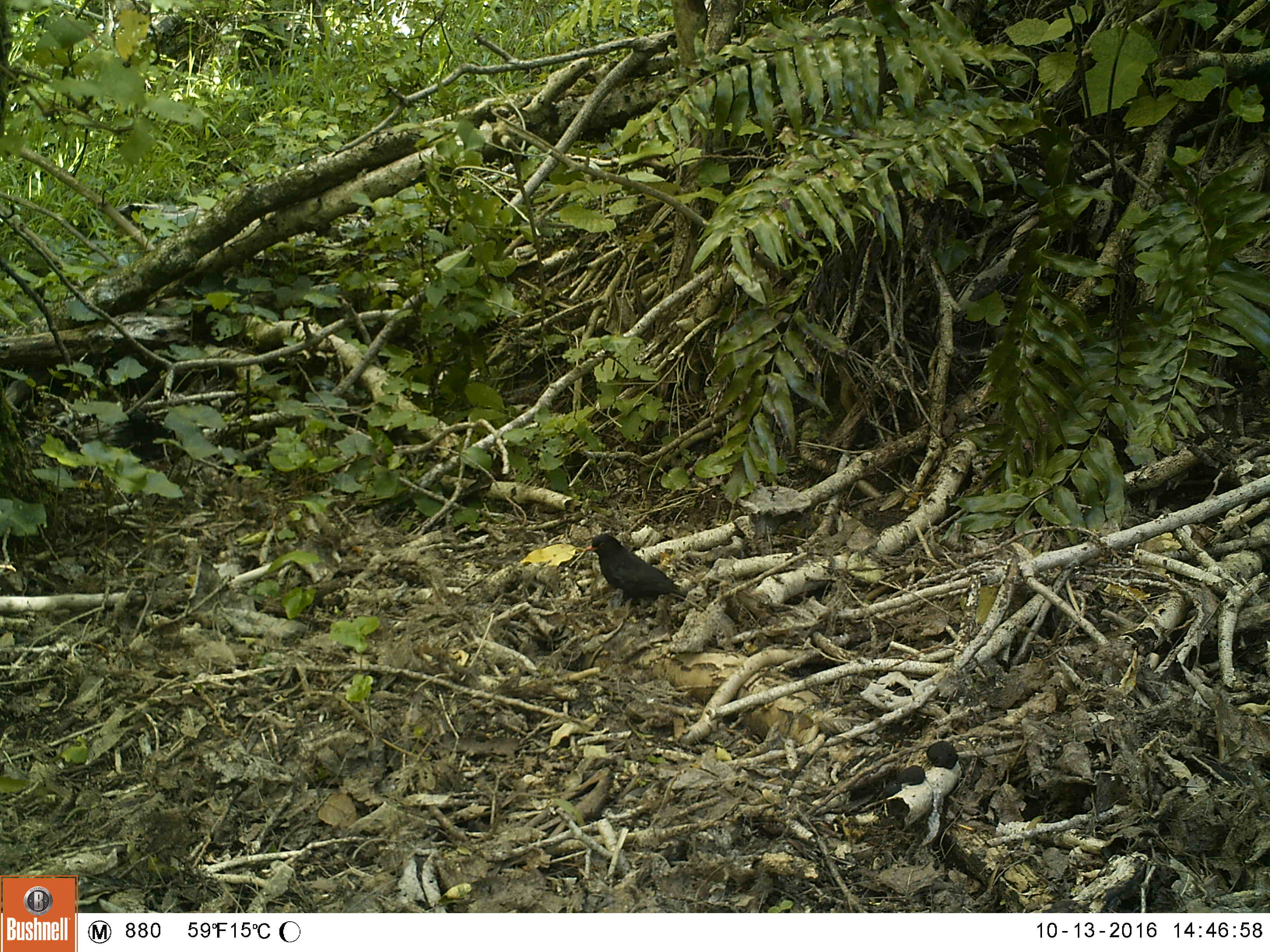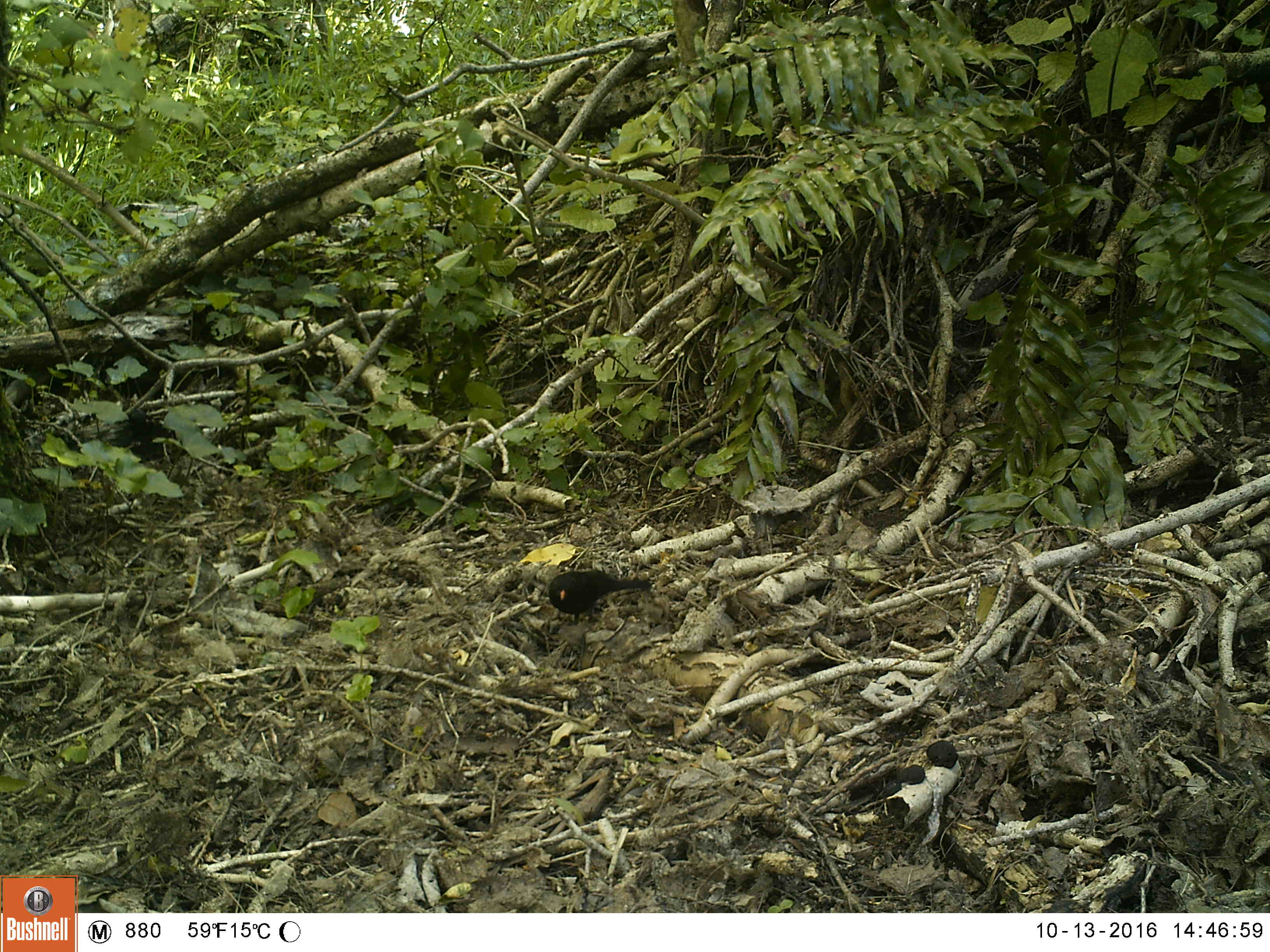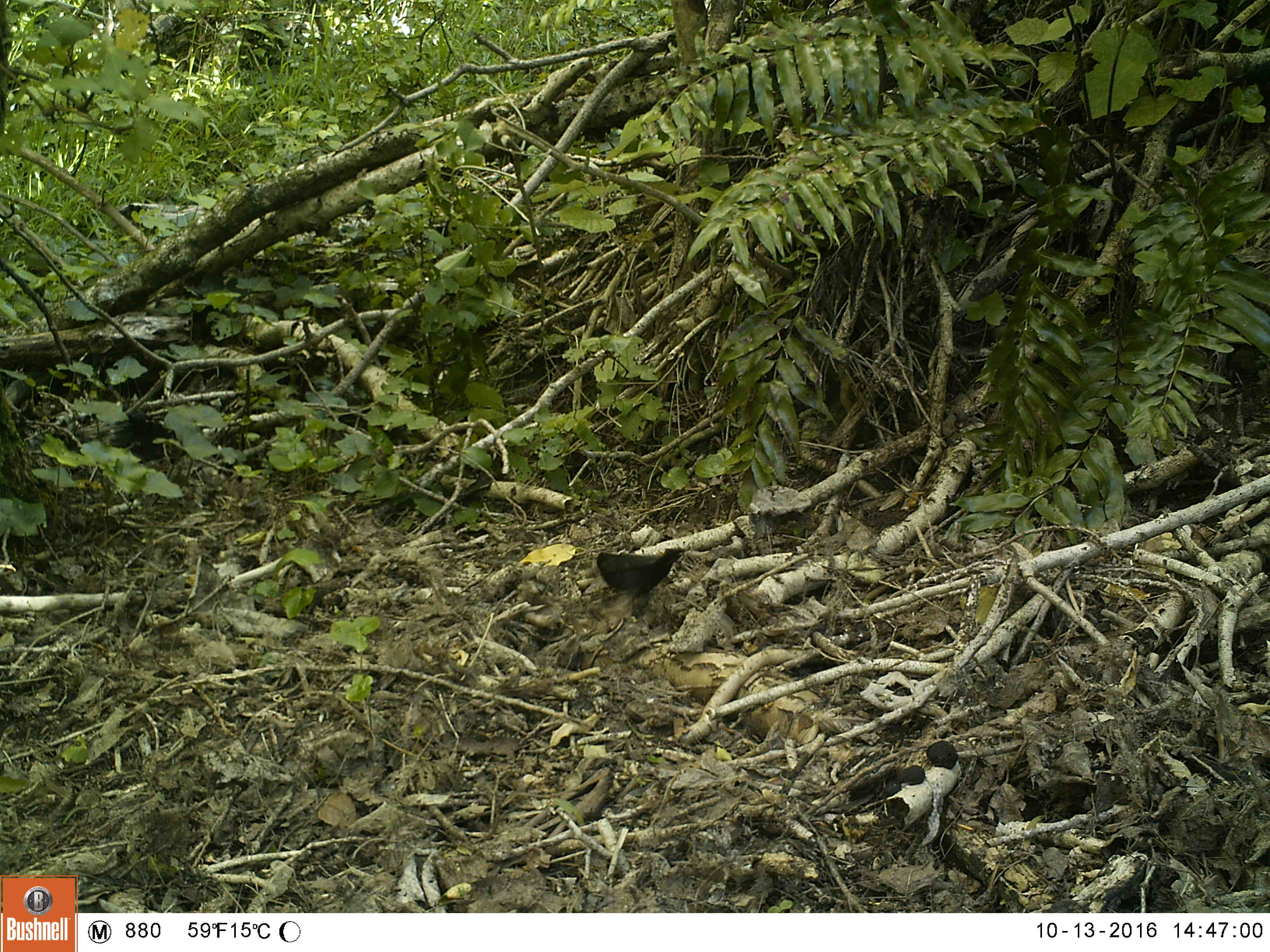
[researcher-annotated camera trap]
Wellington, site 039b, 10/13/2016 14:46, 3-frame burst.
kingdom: Animalia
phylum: Chordata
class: Aves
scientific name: Aves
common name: bird